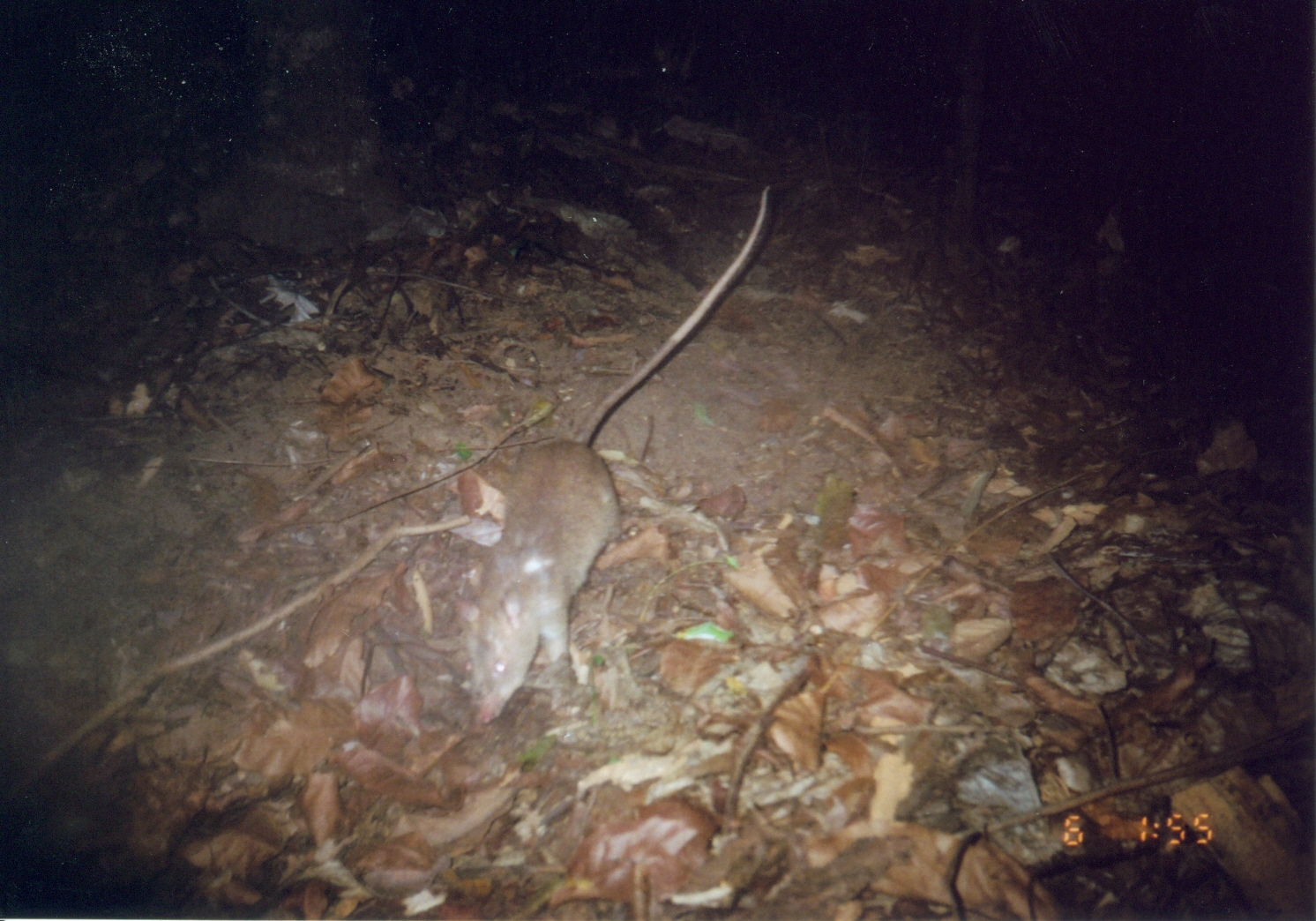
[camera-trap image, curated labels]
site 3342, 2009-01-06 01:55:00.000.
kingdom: Animalia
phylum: Chordata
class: Mammalia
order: Rodentia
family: Nesomyidae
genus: Cricetomys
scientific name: Cricetomys gambianus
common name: african giant pouched rat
Cricetomys gambianus (african giant pouched rat), count 1.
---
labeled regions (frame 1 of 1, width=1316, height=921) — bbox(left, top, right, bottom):
cricetomys gambianus: bbox(451, 183, 770, 722)